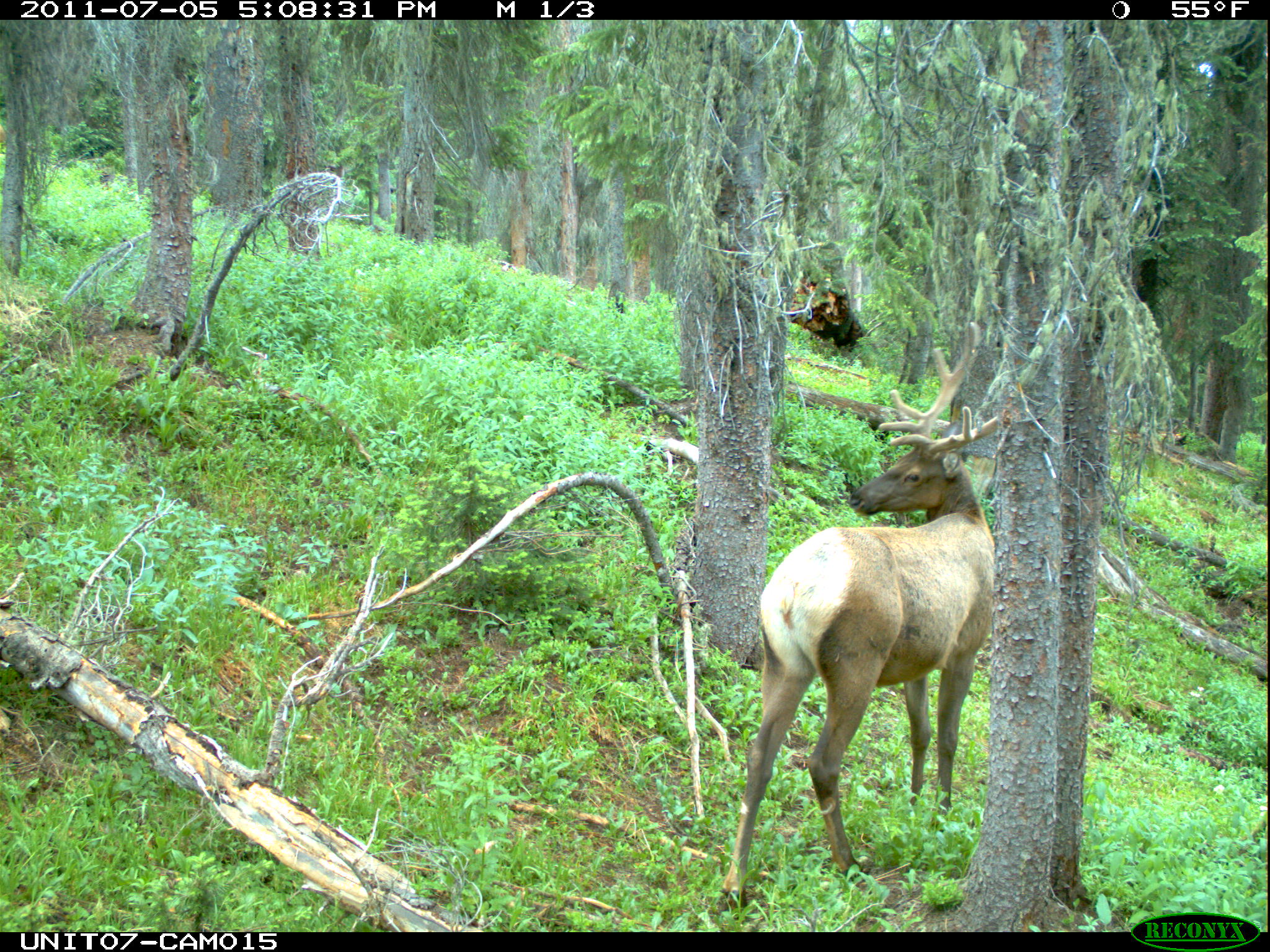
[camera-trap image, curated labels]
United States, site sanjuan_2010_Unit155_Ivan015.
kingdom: Animalia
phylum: Chordata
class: Mammalia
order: Artiodactyla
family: Cervidae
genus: Cervus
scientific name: Cervus elaphus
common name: red deer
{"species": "Cervus elaphus (red deer)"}